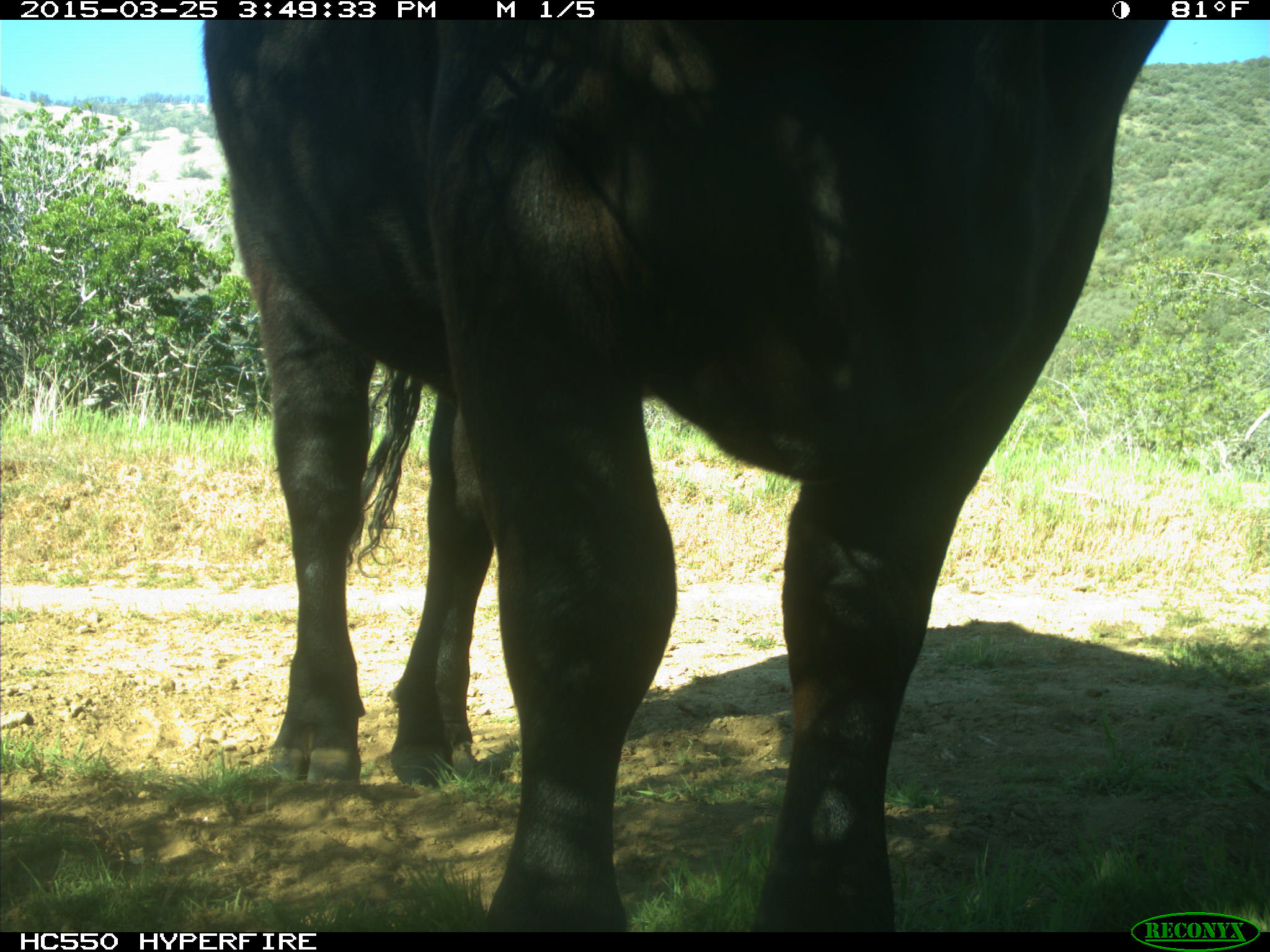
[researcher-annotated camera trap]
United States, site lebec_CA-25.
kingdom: Animalia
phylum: Chordata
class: Mammalia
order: Artiodactyla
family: Bovidae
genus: Bos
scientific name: Bos taurus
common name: domestic cow